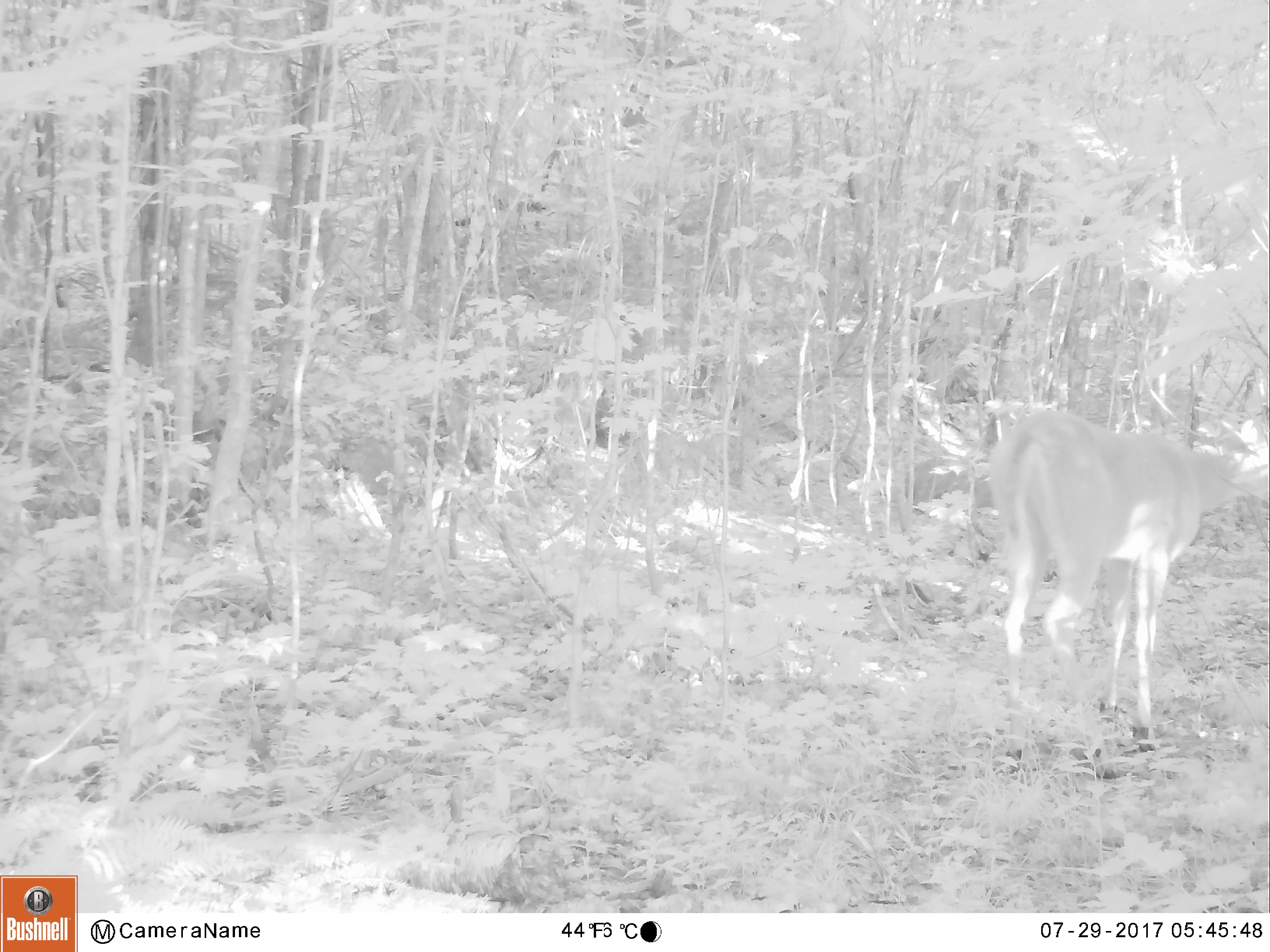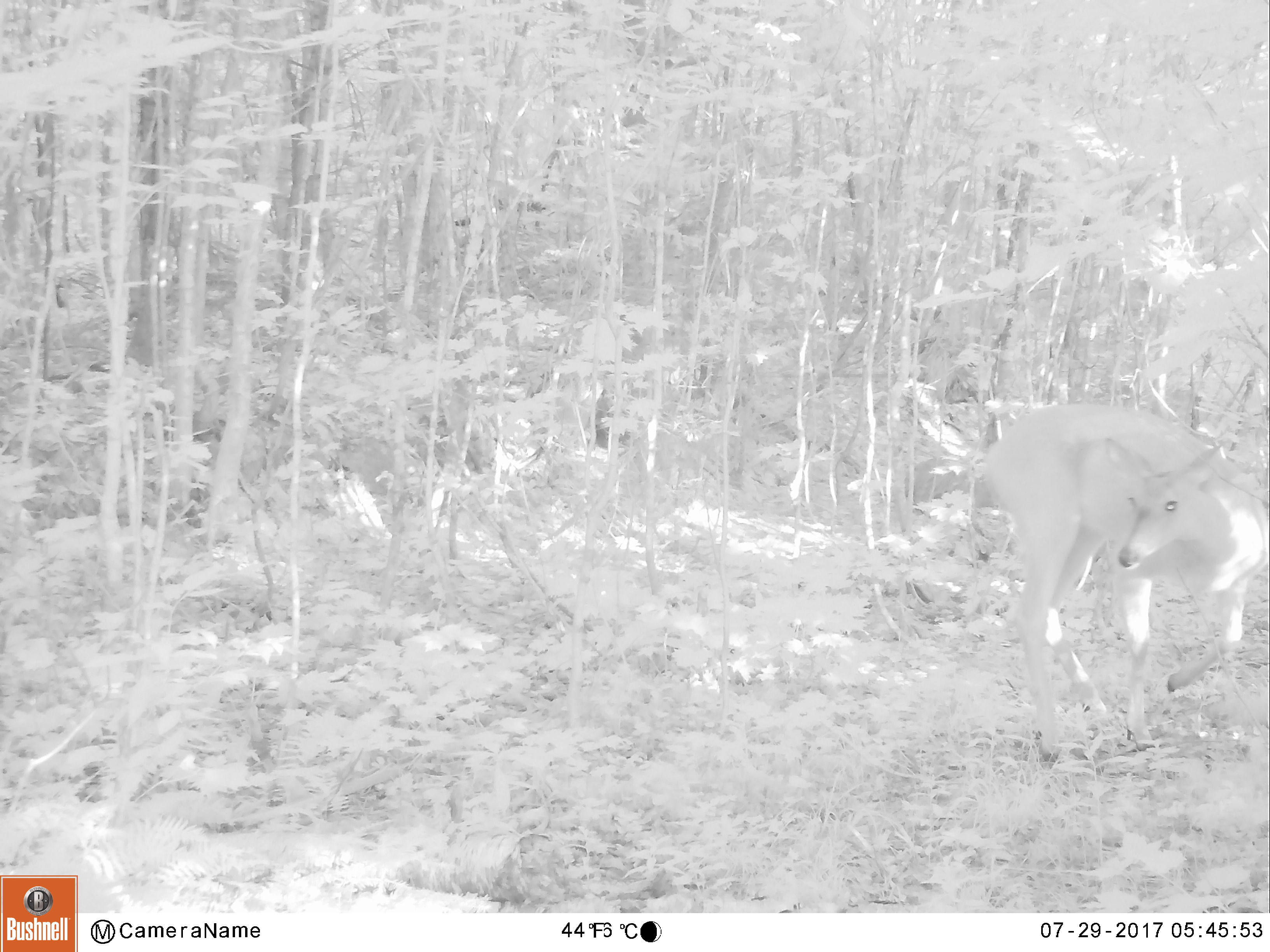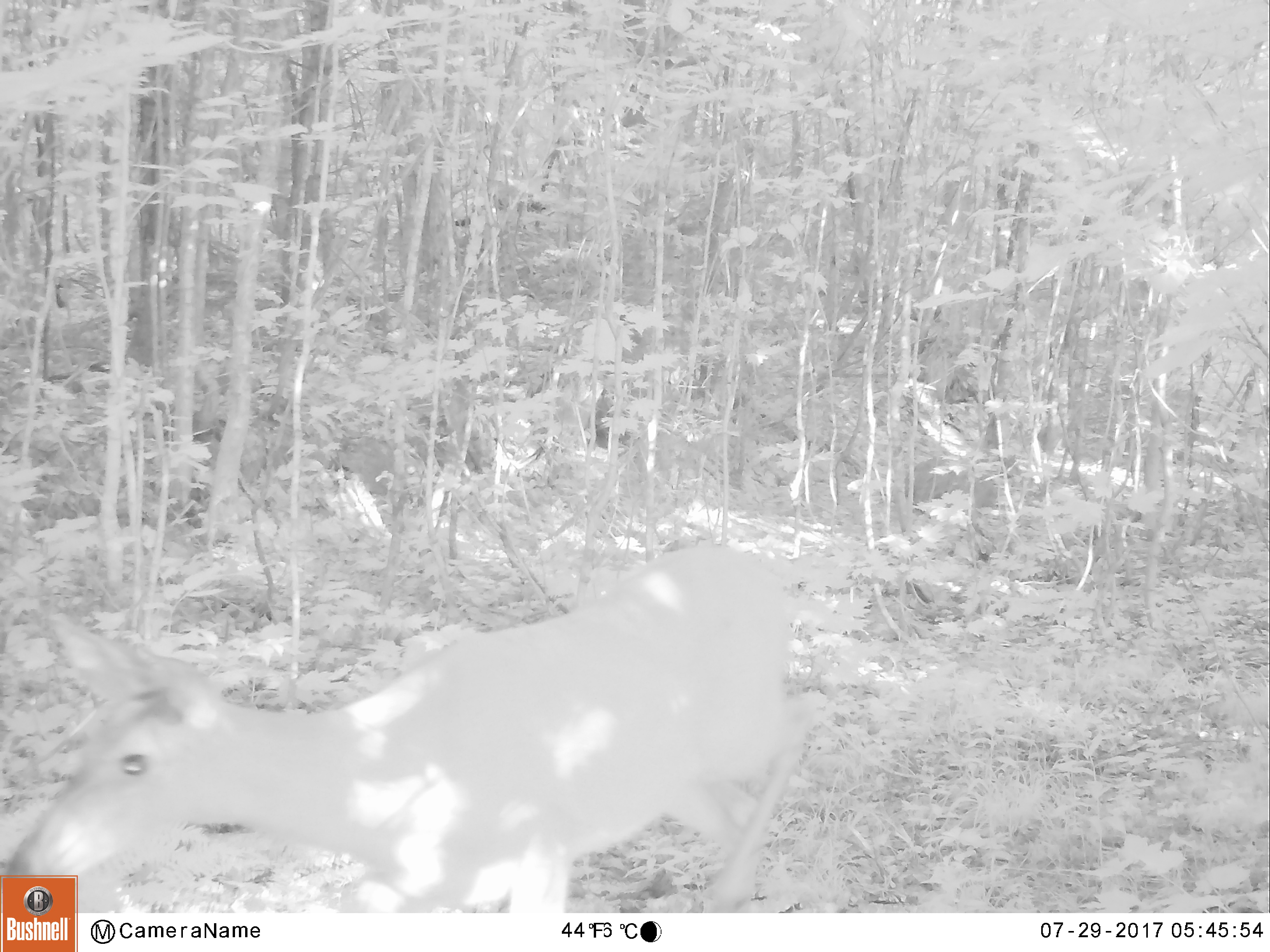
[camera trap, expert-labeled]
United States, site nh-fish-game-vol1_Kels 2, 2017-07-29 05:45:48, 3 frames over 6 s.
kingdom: Animalia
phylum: Chordata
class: Mammalia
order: Artiodactyla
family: Cervidae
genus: Odocoileus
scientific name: Odocoileus virginianus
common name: white-tailed deer